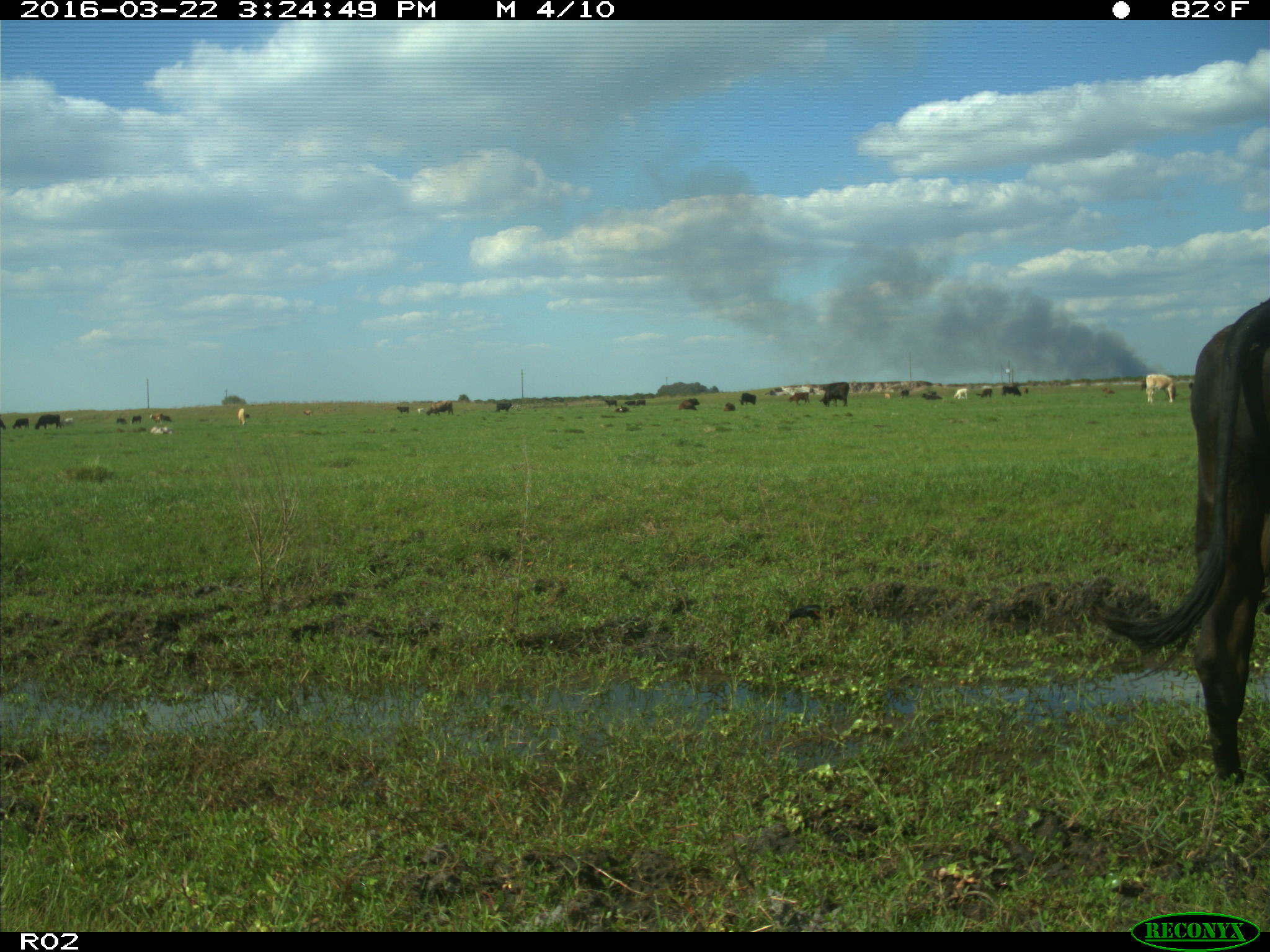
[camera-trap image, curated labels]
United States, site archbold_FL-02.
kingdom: Animalia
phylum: Chordata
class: Mammalia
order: Artiodactyla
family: Bovidae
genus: Bos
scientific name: Bos taurus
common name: domestic cow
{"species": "Bos taurus (domestic cow)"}